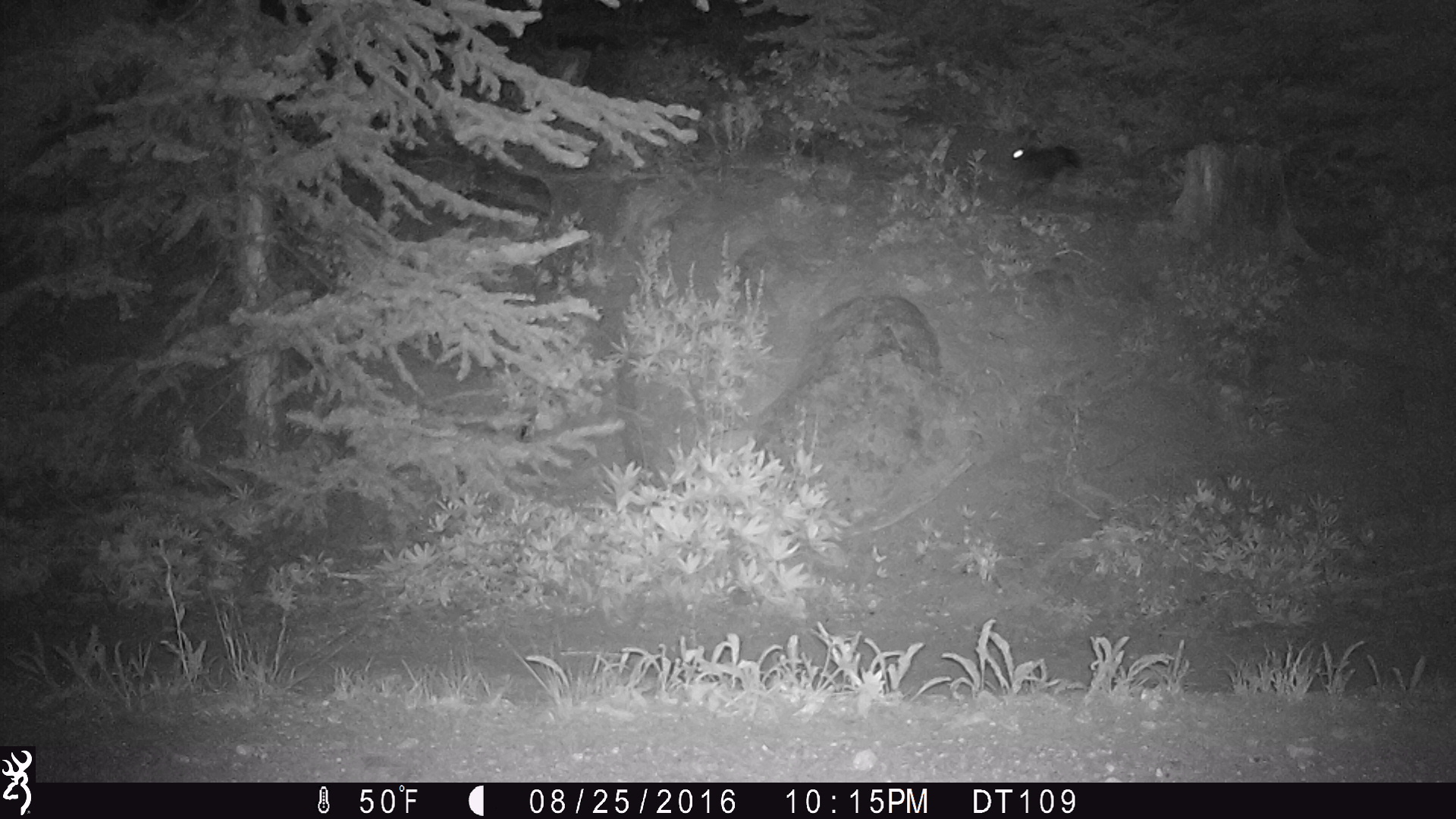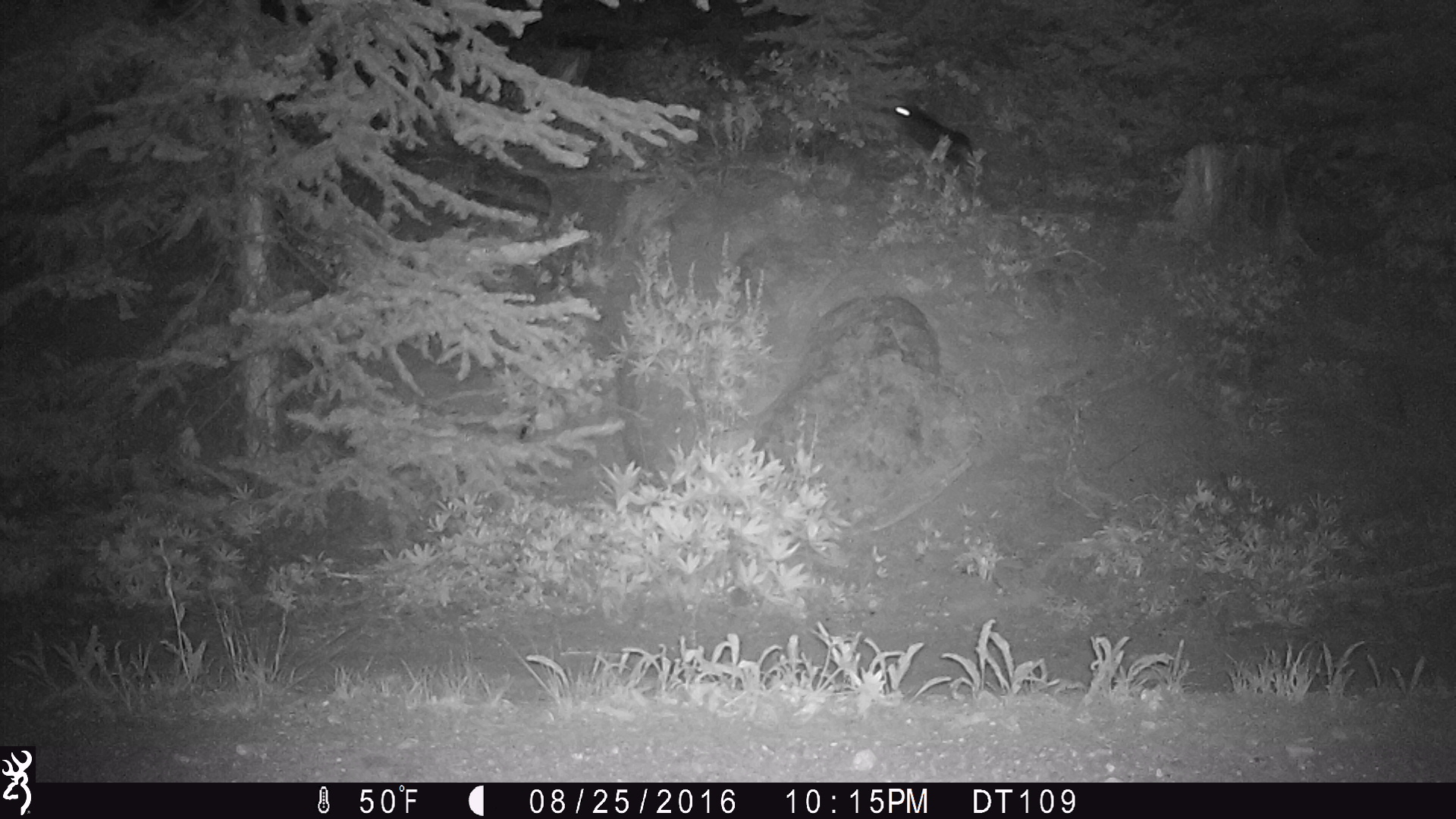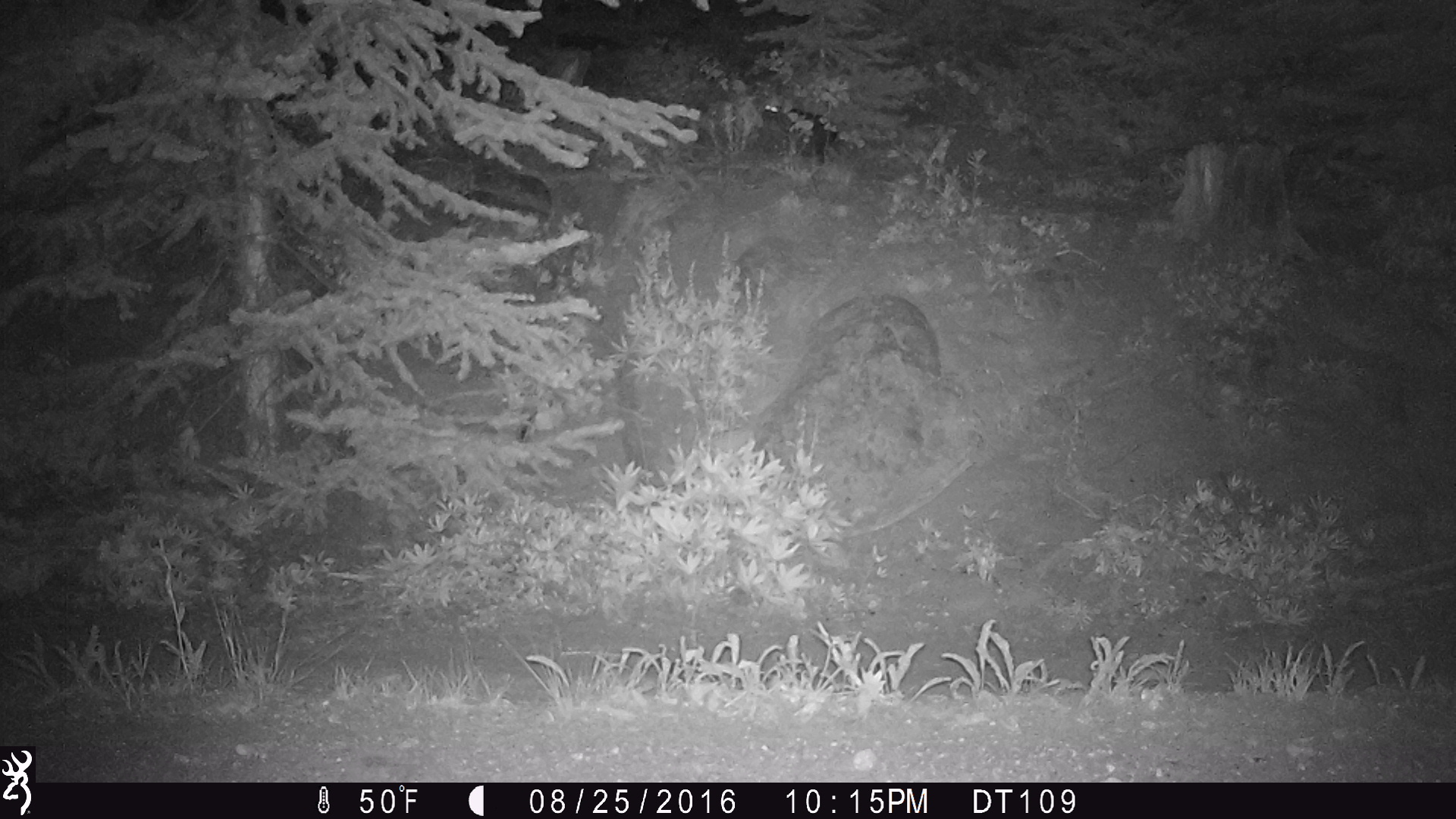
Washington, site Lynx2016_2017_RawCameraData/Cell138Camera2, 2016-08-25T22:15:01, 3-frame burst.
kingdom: Animalia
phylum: Chordata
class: Mammalia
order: Lagomorpha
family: Leporidae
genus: Lepus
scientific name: Lepus americanus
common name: snowshoe hare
Lepus americanus (snowshoe hare). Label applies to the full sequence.